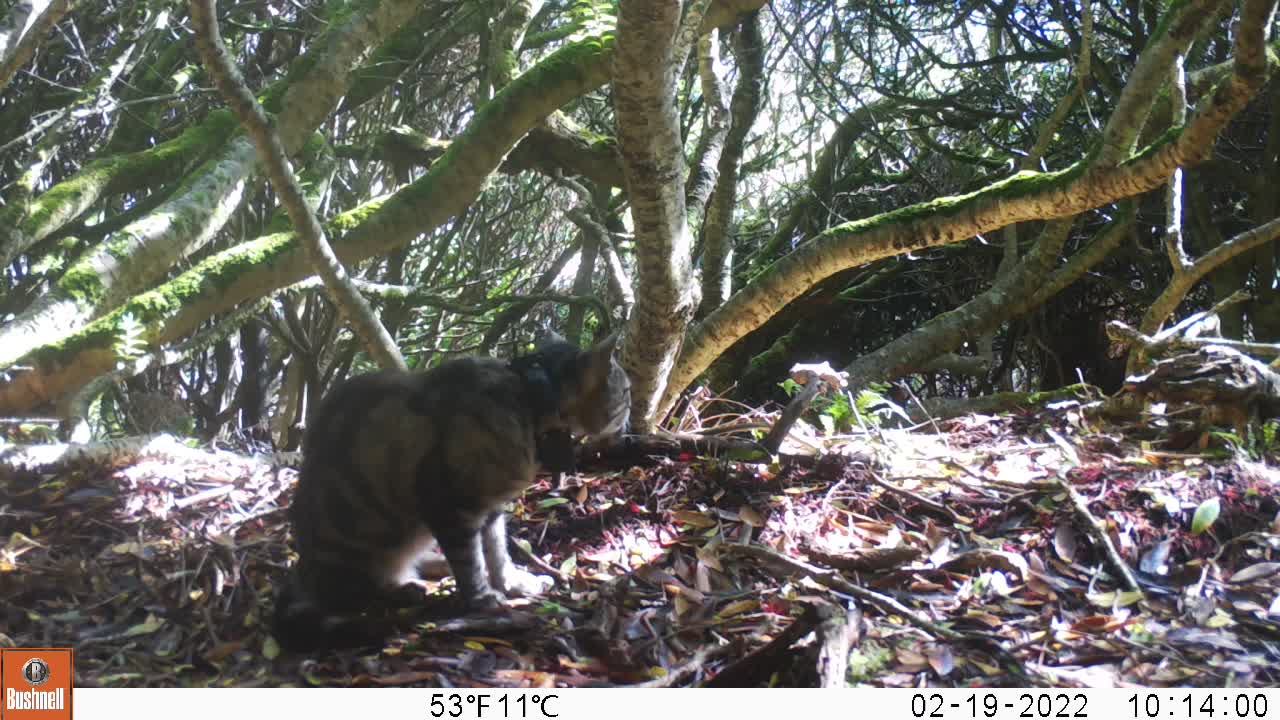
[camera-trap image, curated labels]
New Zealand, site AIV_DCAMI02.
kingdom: Animalia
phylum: Chordata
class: Mammalia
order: Carnivora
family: Felidae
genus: Felis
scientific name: Felis catus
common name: domestic cat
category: cat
Cat (domestic cat) (Felis catus).